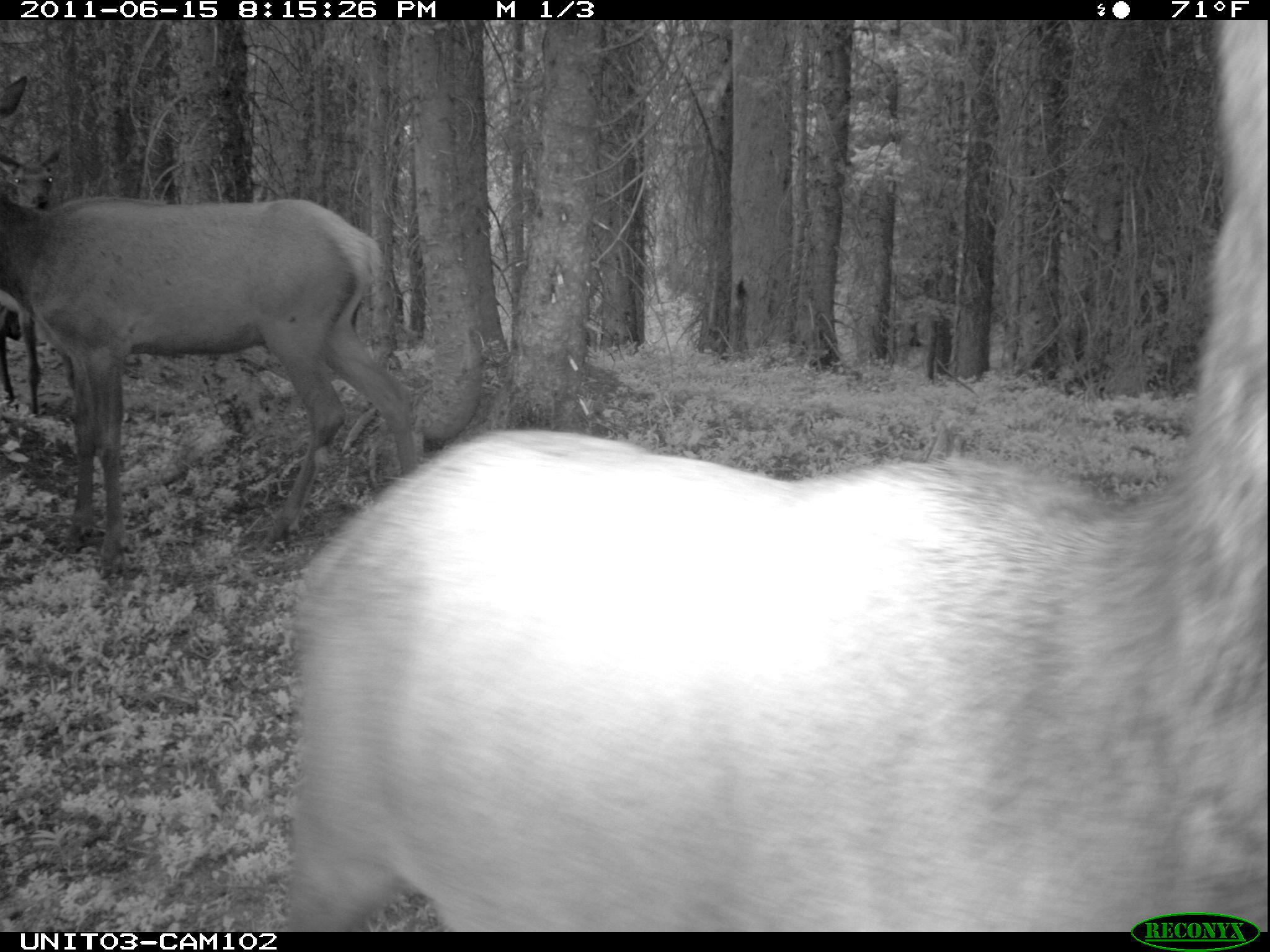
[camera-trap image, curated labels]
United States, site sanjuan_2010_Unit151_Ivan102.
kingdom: Animalia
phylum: Chordata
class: Mammalia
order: Artiodactyla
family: Cervidae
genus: Cervus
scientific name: Cervus elaphus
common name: red deer